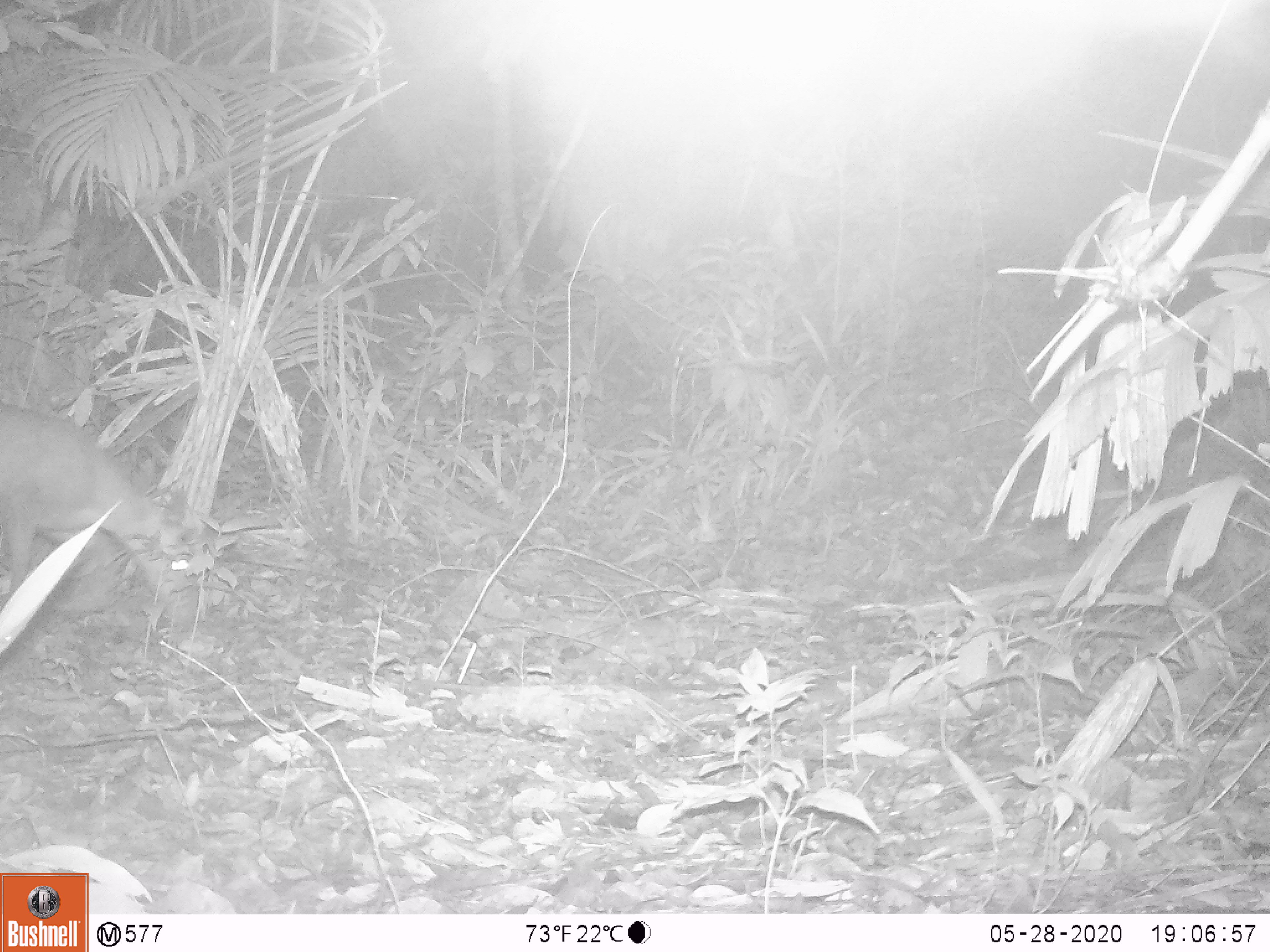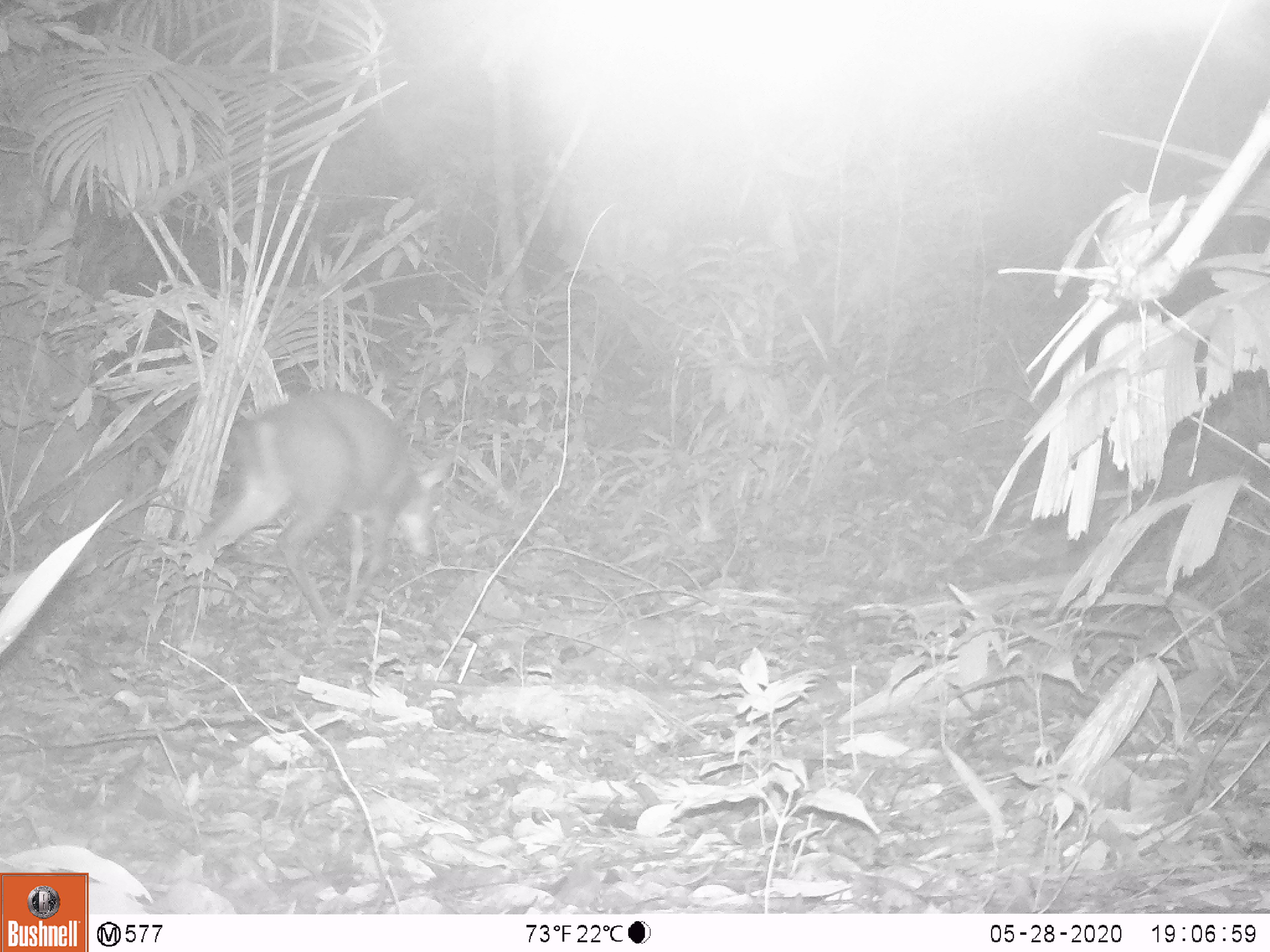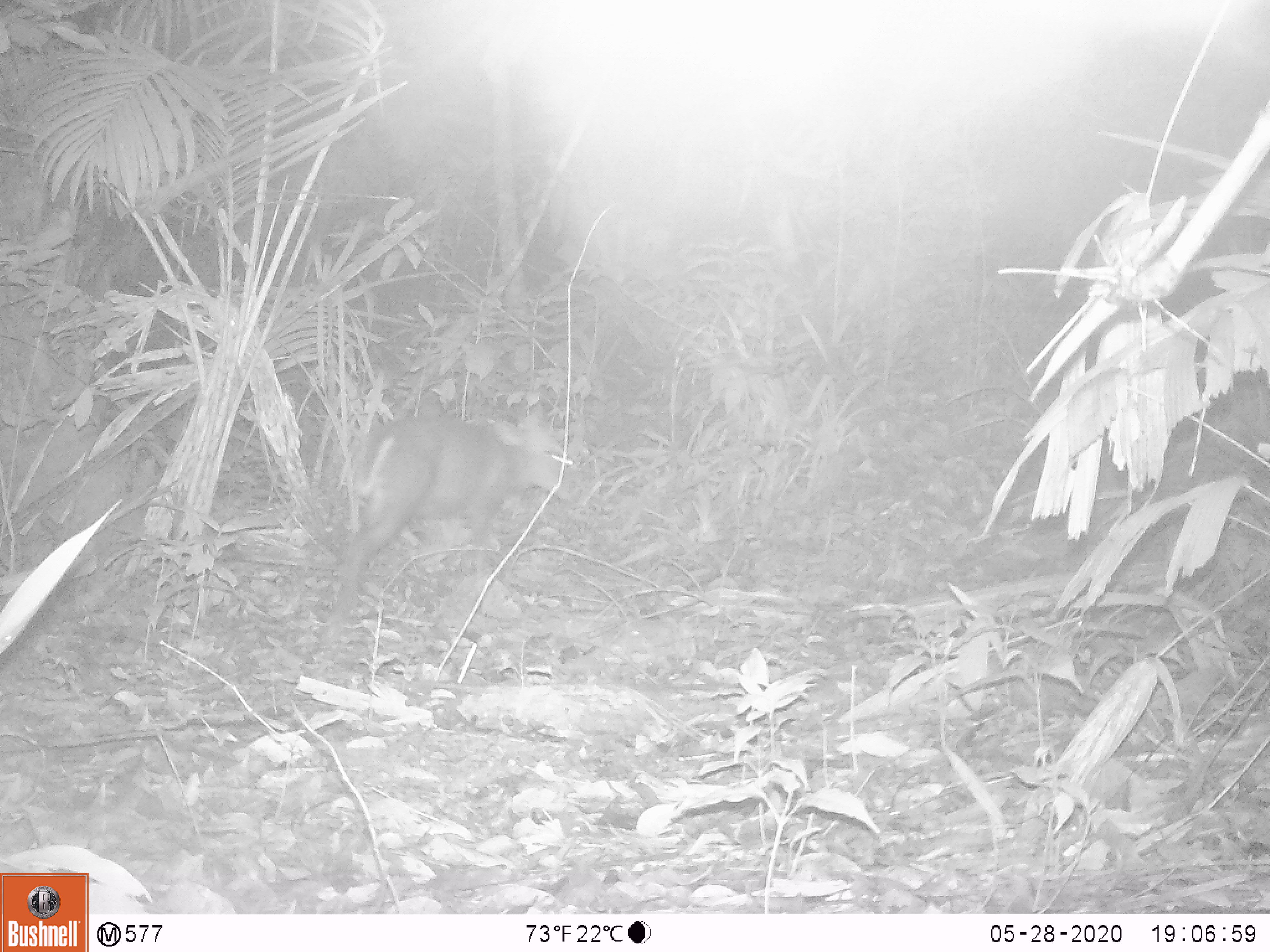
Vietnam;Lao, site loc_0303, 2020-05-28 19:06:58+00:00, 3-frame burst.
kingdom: Animalia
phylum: Chordata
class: Mammalia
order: Artiodactyla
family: Cervidae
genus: Muntiacus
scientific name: Muntiacus rooseveltorum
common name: roosevelt's muntjac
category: roosevelts muntjac group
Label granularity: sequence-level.